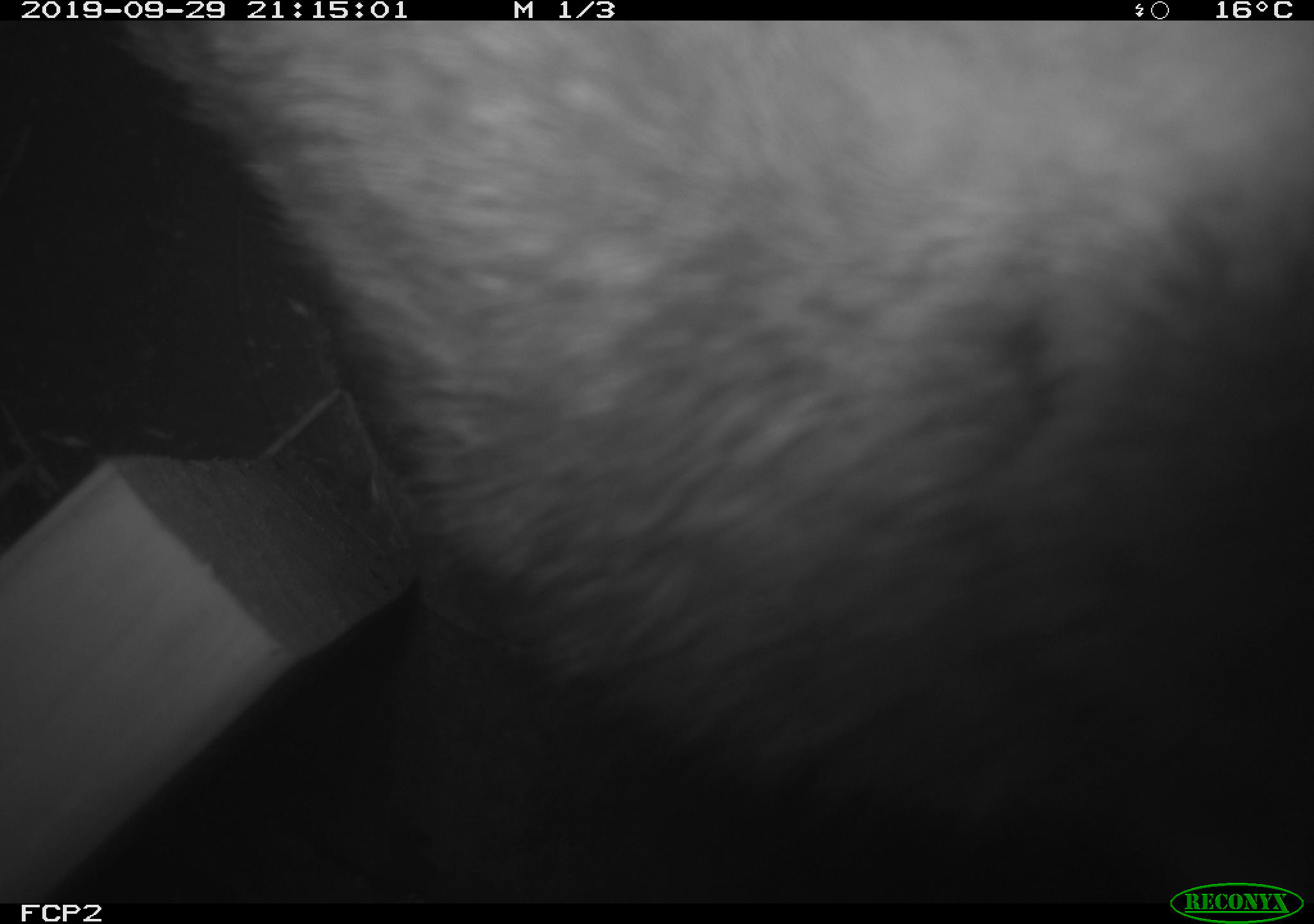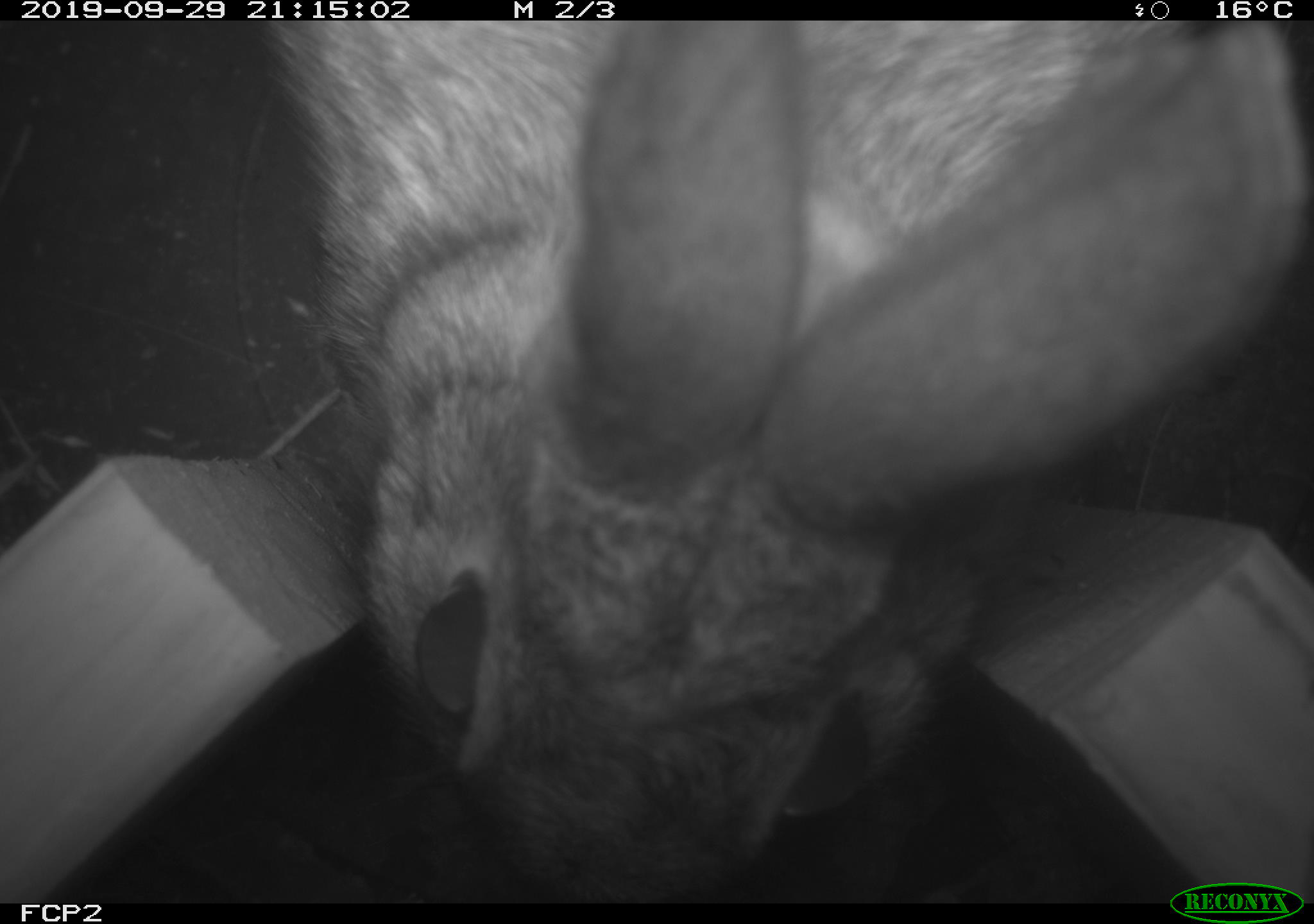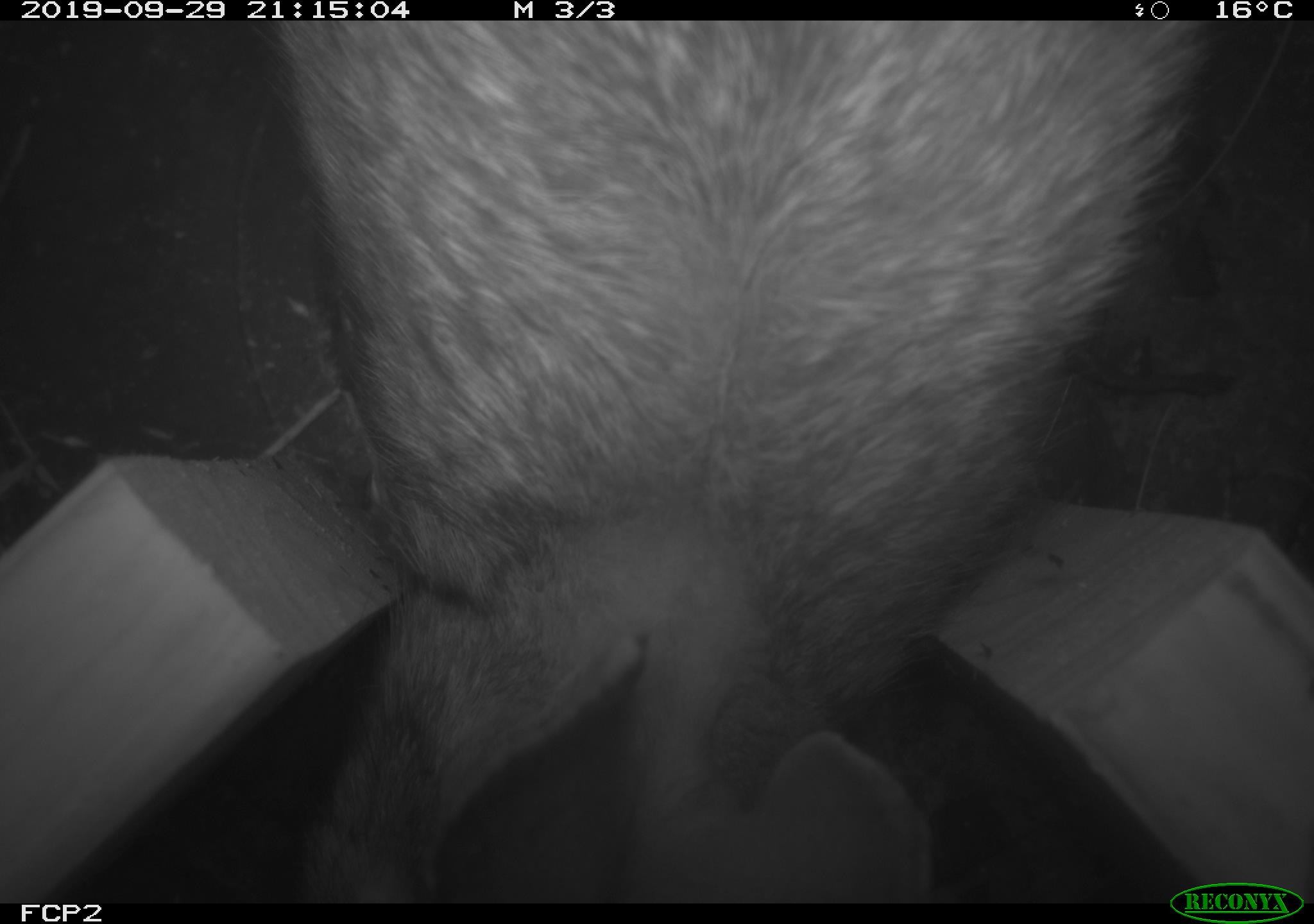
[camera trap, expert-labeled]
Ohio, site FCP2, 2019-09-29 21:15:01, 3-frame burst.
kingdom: Animalia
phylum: Chordata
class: Mammalia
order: Lagomorpha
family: Leporidae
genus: Sylvilagus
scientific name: Sylvilagus floridanus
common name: eastern cottontail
Eastern cottontail (Sylvilagus floridanus).